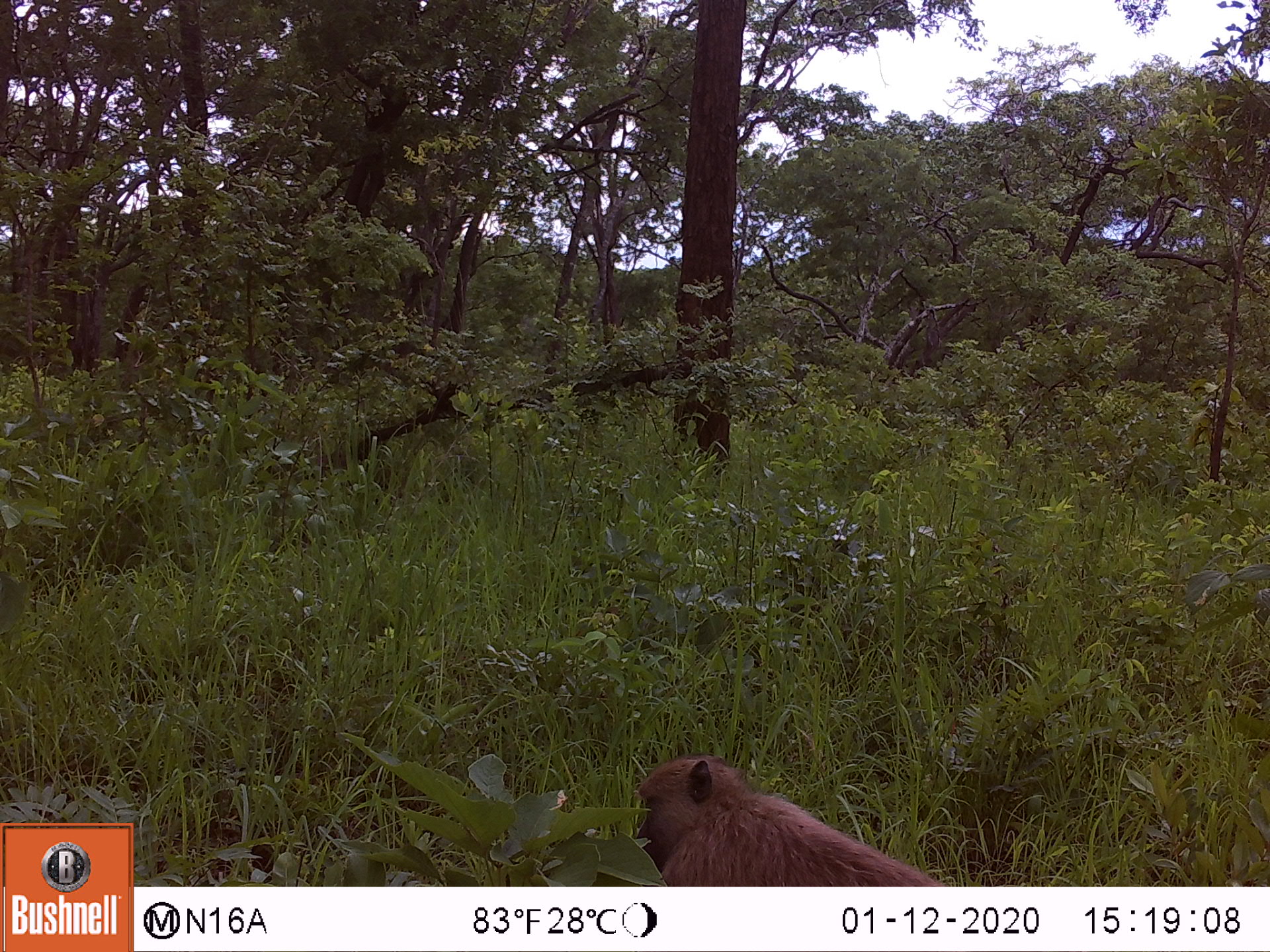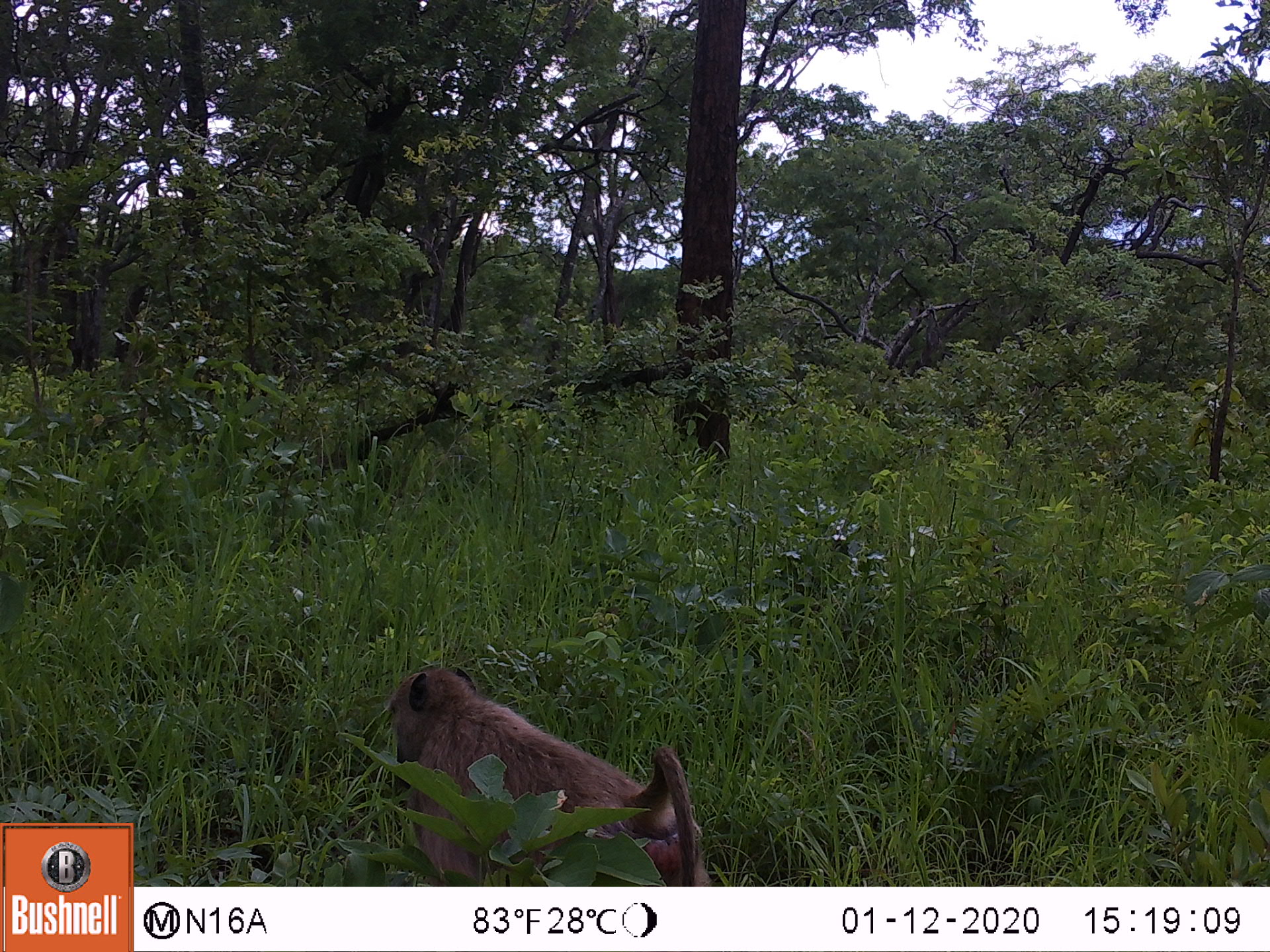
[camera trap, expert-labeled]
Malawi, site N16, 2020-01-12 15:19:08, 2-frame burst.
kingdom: Animalia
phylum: Chordata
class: Mammalia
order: Primates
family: Cercopithecidae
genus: Papio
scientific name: Papio cynocephalus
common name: yellow baboon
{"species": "yellow baboon (Papio cynocephalus)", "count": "1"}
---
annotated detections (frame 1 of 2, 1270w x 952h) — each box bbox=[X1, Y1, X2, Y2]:
yellow baboon: bbox=[633, 754, 941, 882]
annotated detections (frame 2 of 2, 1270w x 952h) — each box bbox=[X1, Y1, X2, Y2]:
yellow baboon: bbox=[386, 664, 705, 880]